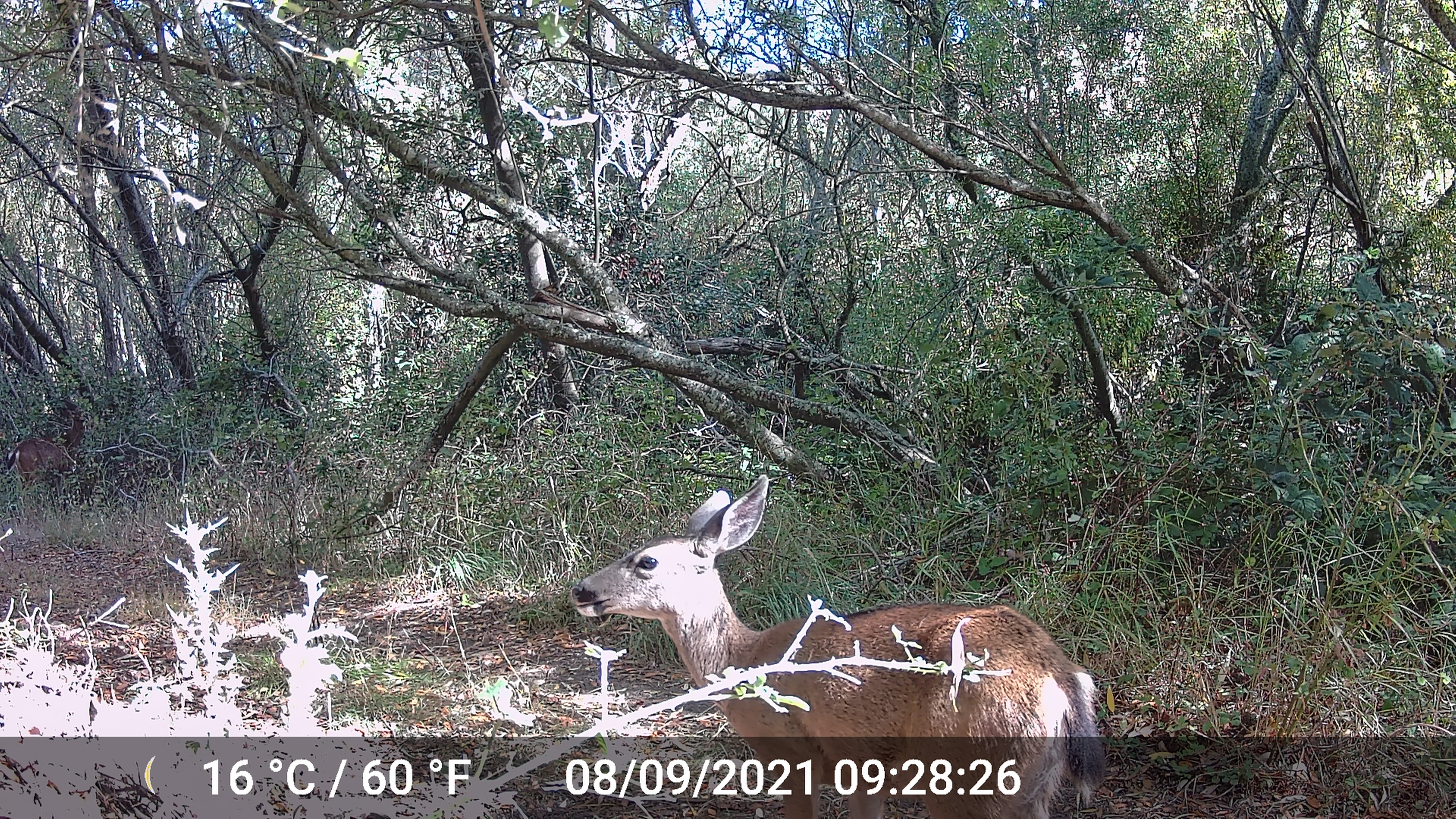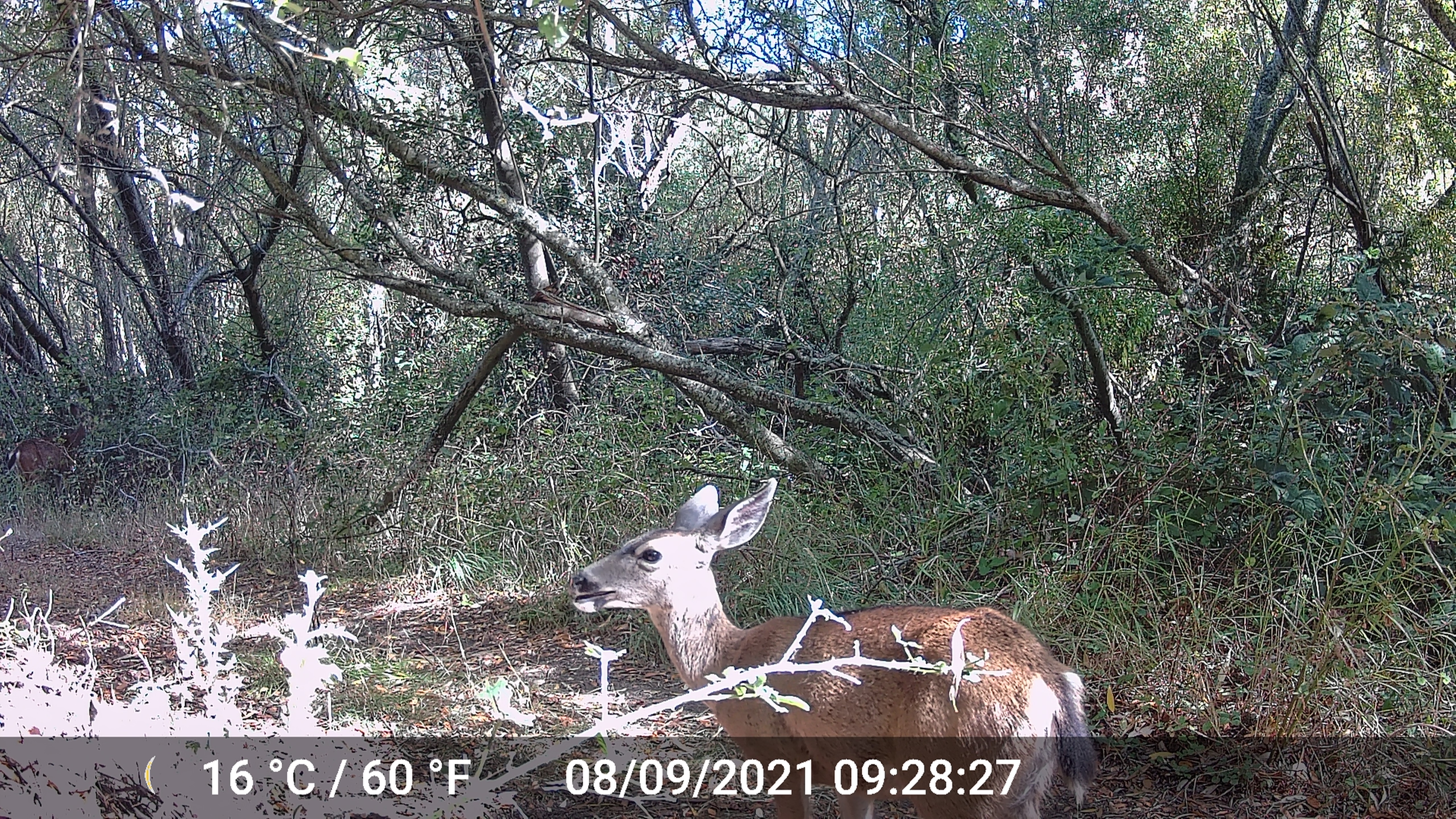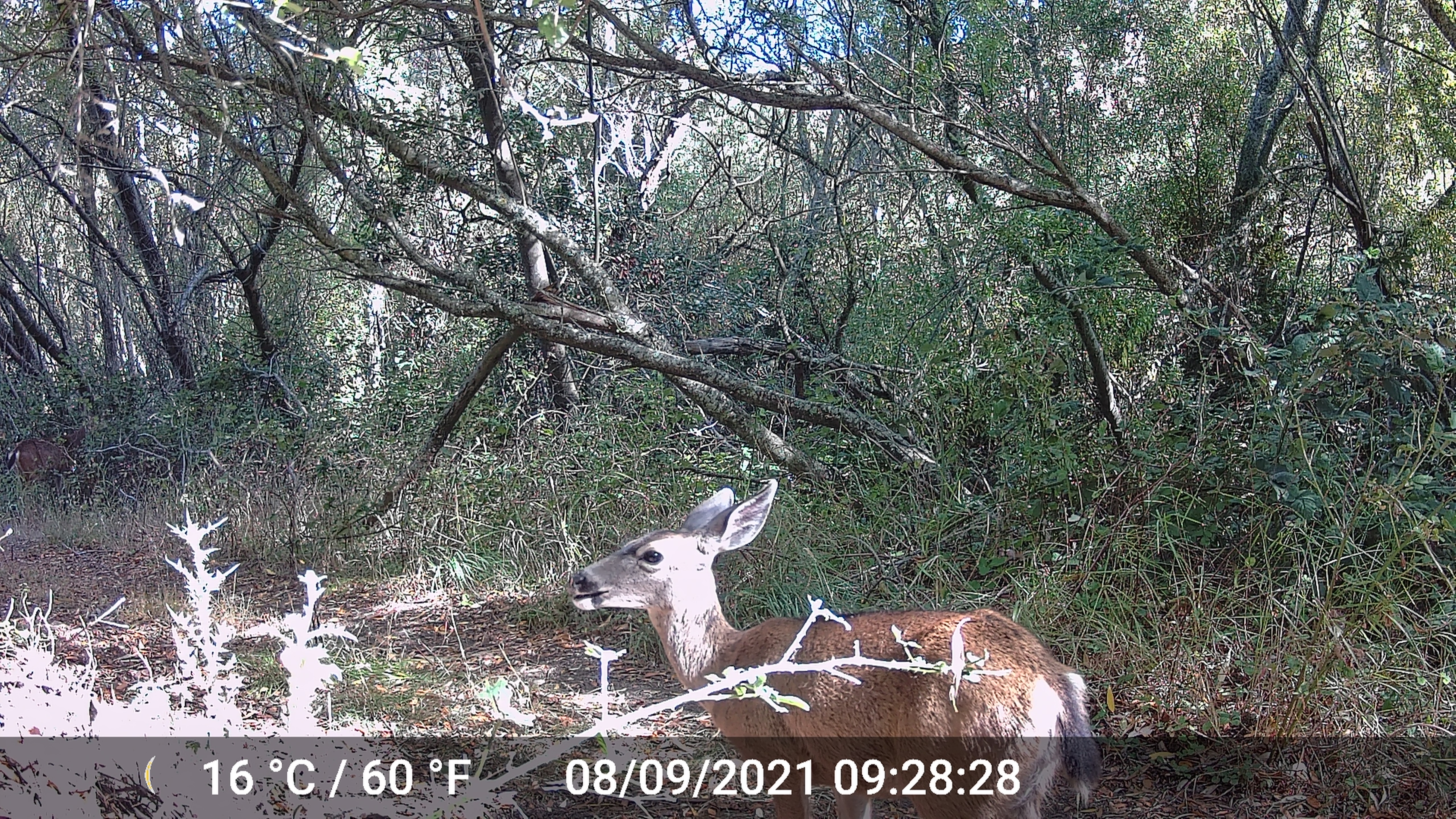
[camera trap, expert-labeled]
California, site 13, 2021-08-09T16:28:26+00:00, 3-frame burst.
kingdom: Animalia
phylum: Chordata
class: Mammalia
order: Artiodactyla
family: Cervidae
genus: Odocoileus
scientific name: Odocoileus hemionus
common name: mule deer